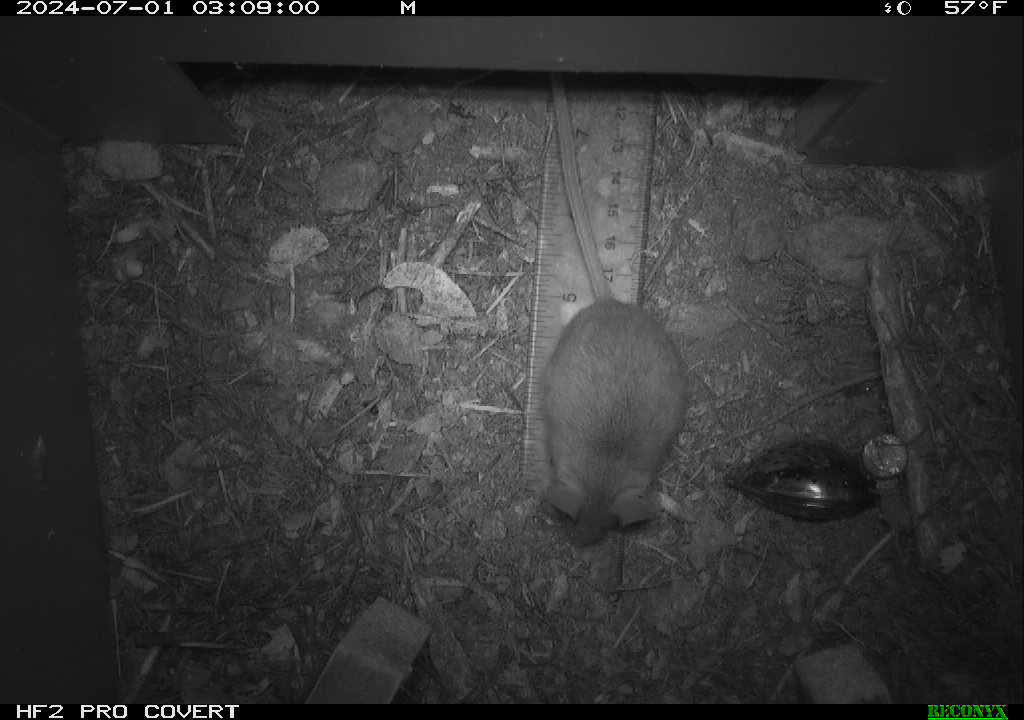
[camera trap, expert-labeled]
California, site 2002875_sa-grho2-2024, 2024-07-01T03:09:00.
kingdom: Animalia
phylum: Chordata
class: Mammalia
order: Rodentia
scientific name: Rodentia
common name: mouse species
Mouse species (Rodentia).